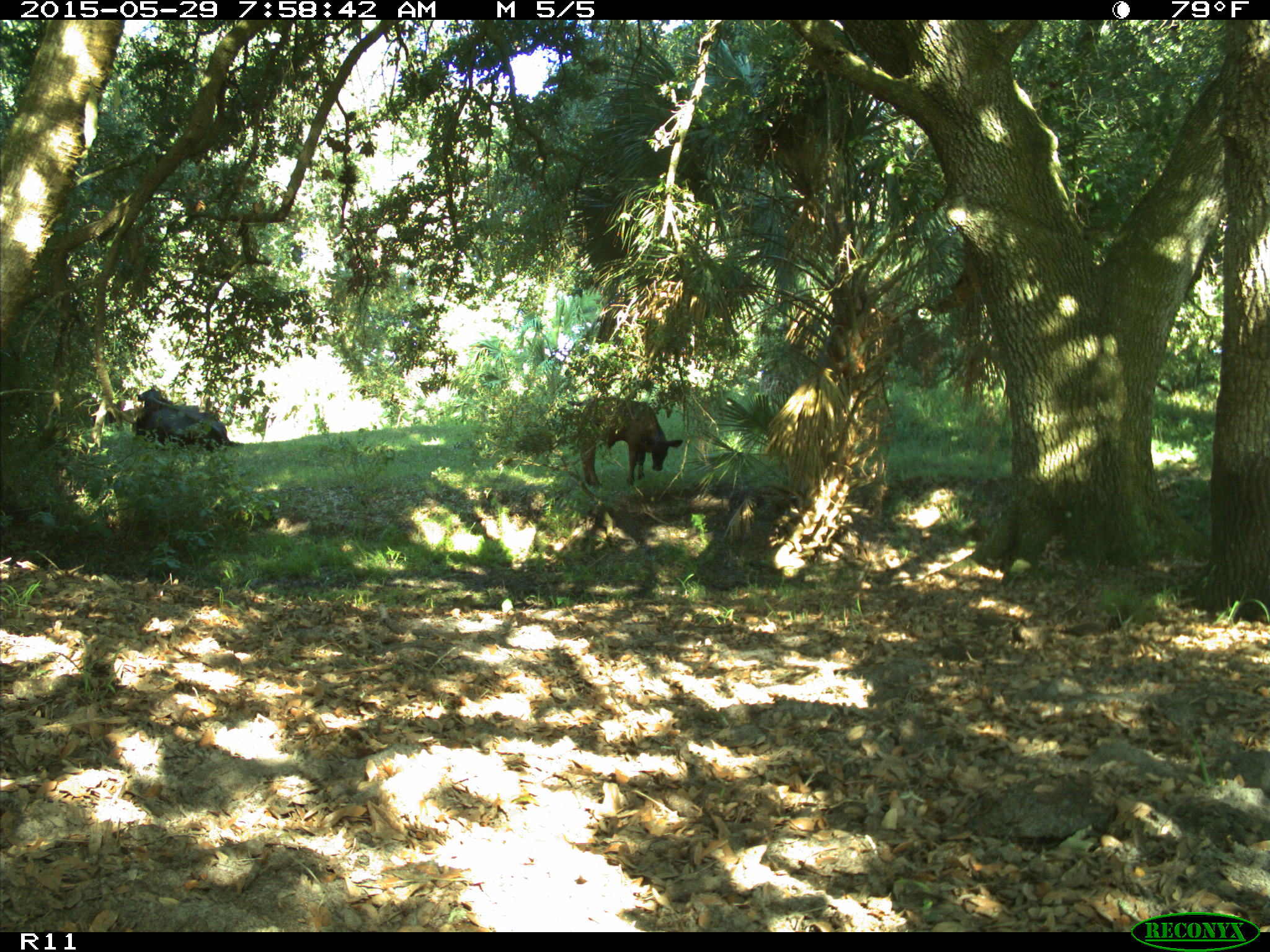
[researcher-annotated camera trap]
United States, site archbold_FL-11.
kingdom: Animalia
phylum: Chordata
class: Mammalia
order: Artiodactyla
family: Bovidae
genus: Bos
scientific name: Bos taurus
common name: domestic cow